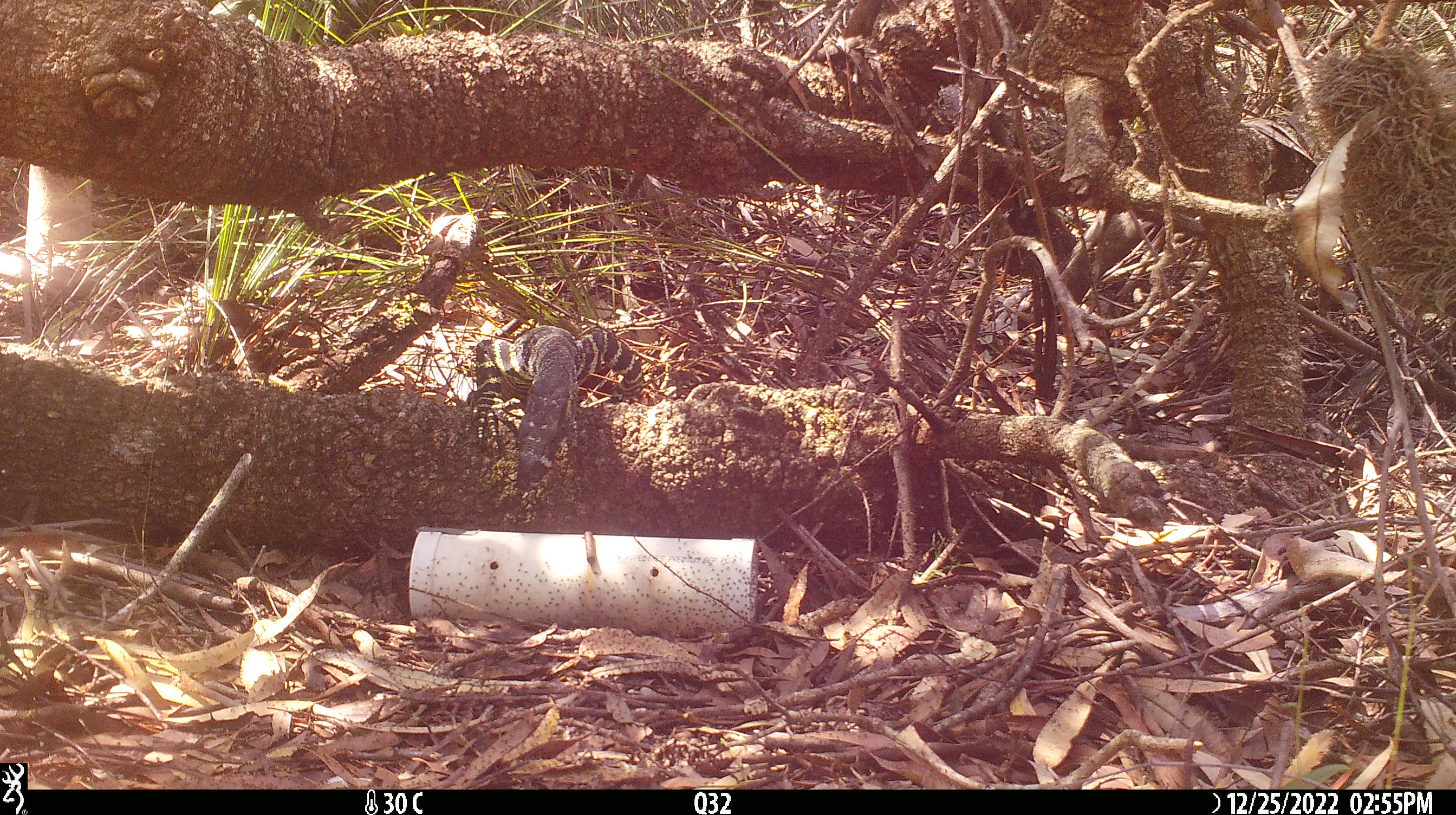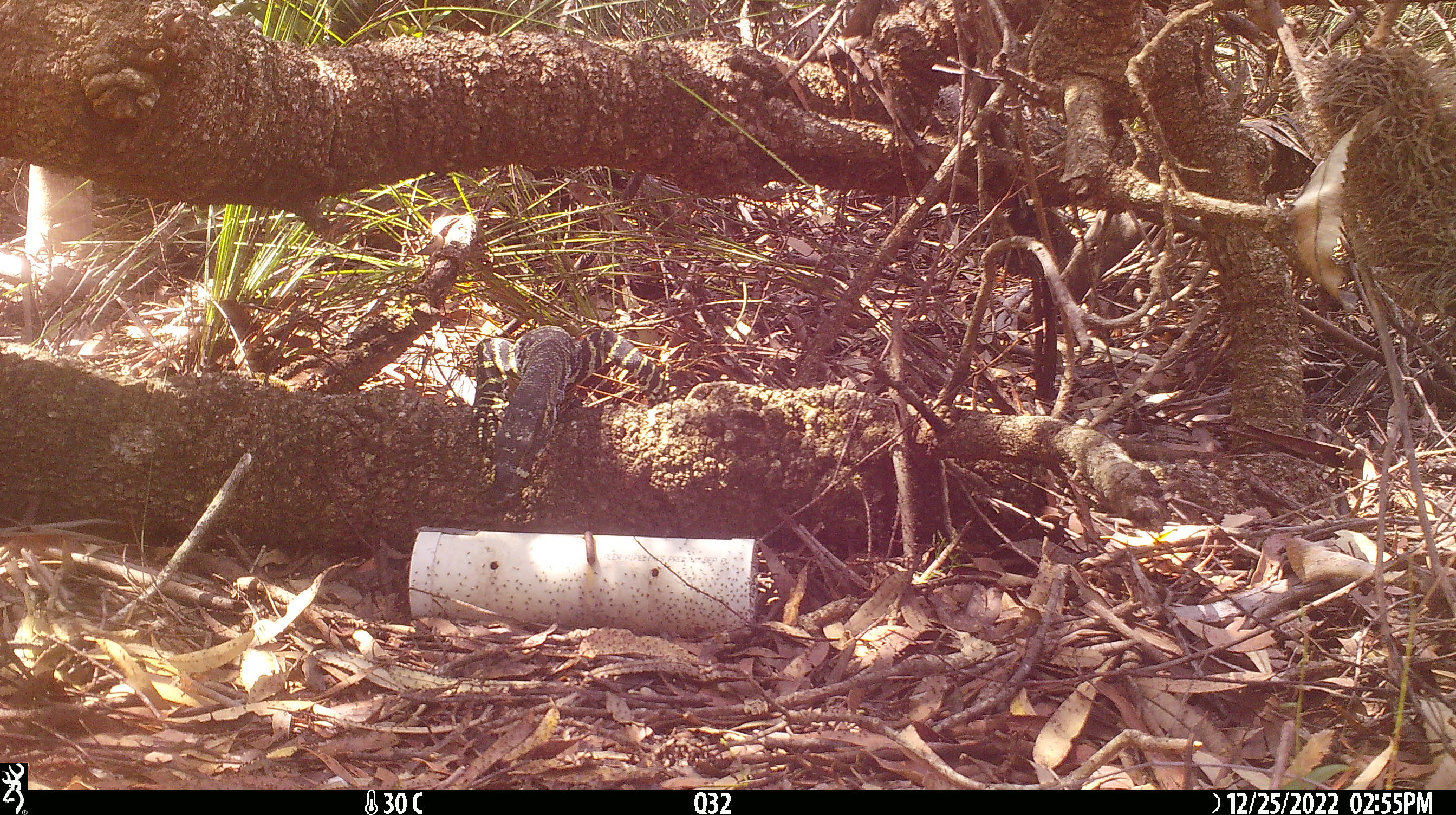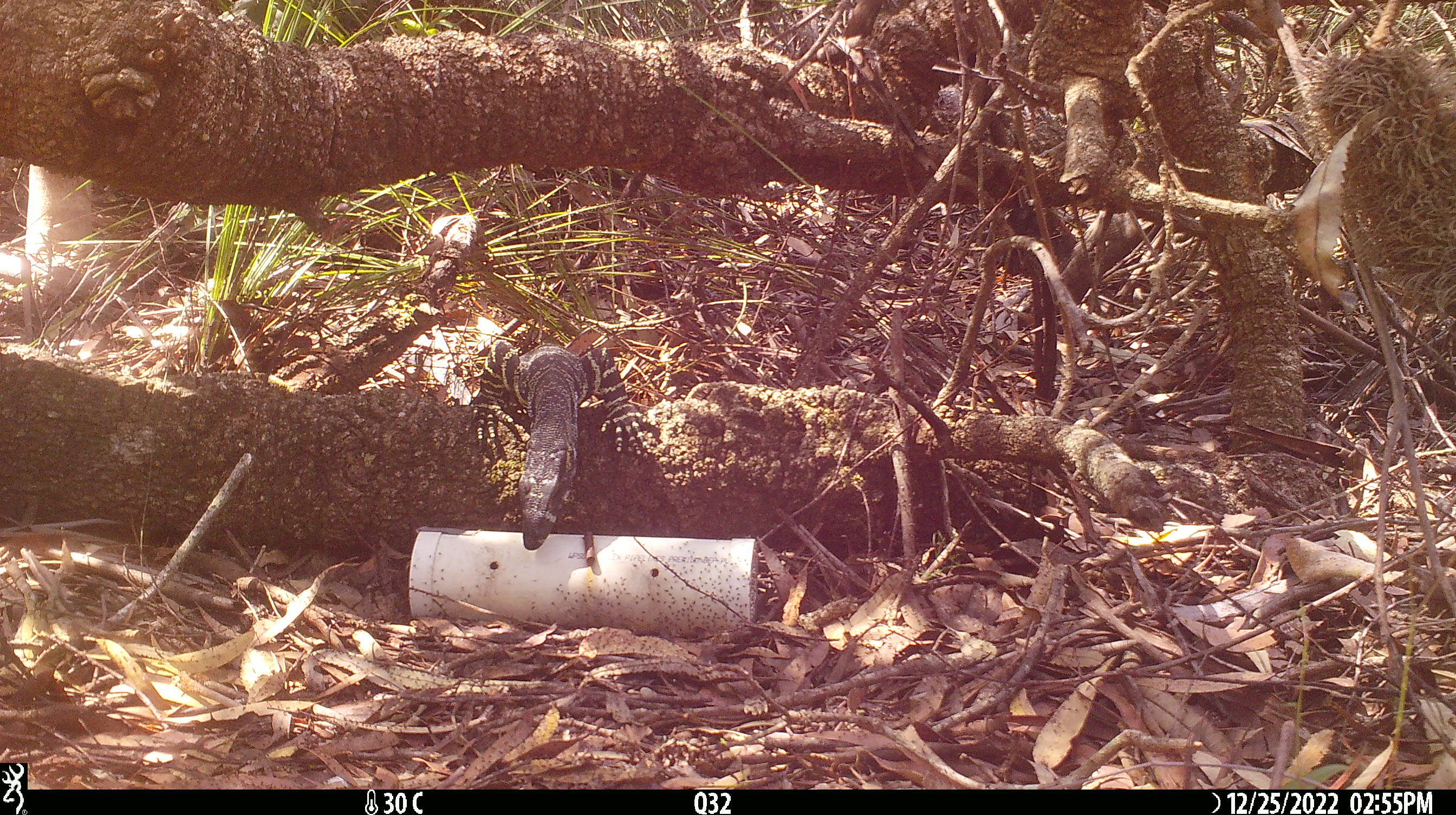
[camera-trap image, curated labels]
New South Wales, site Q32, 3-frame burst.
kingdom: Animalia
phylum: Chordata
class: Reptilia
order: Squamata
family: Varanidae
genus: Varanus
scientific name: Varanus varius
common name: lace monitor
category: goanna